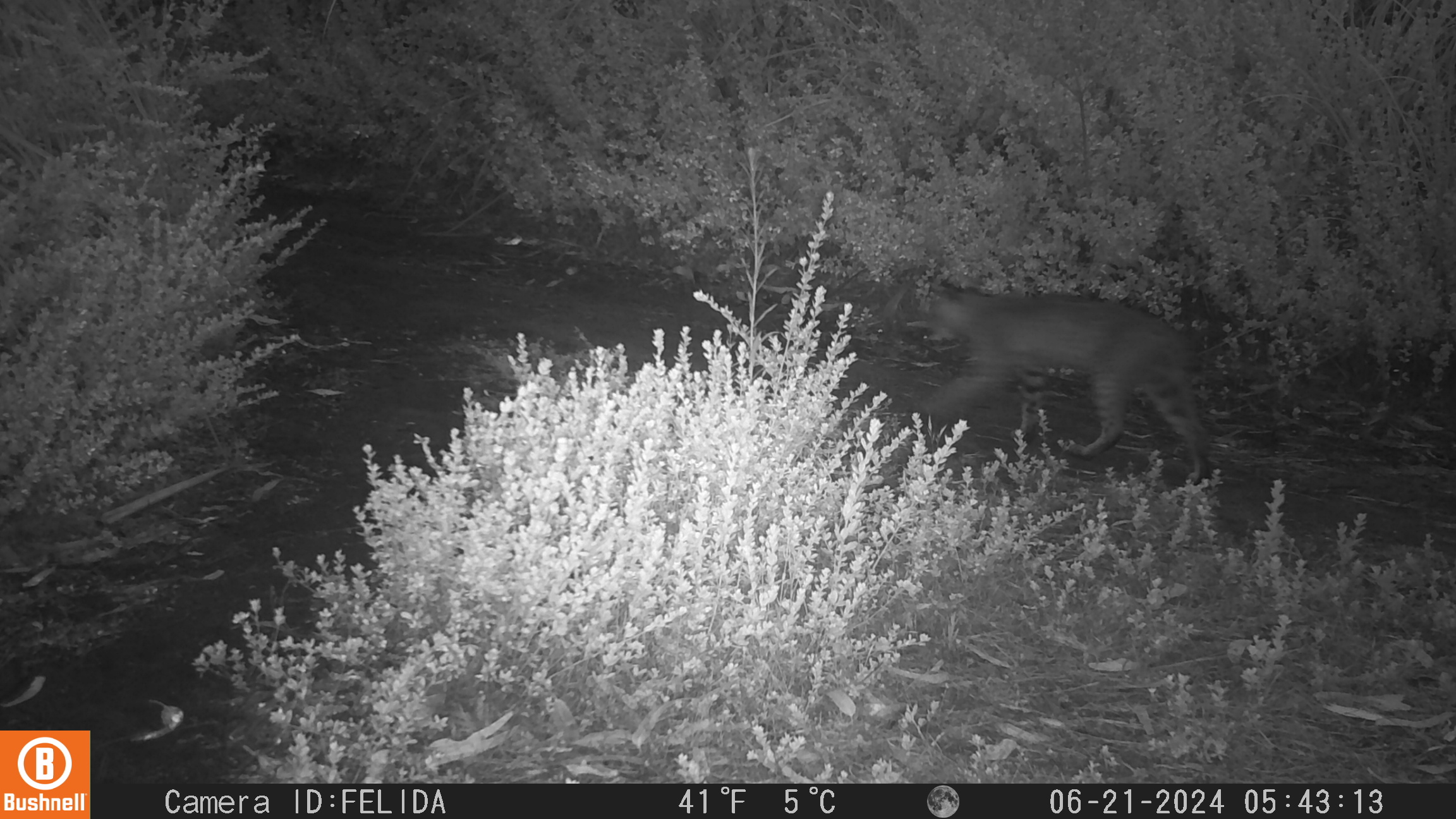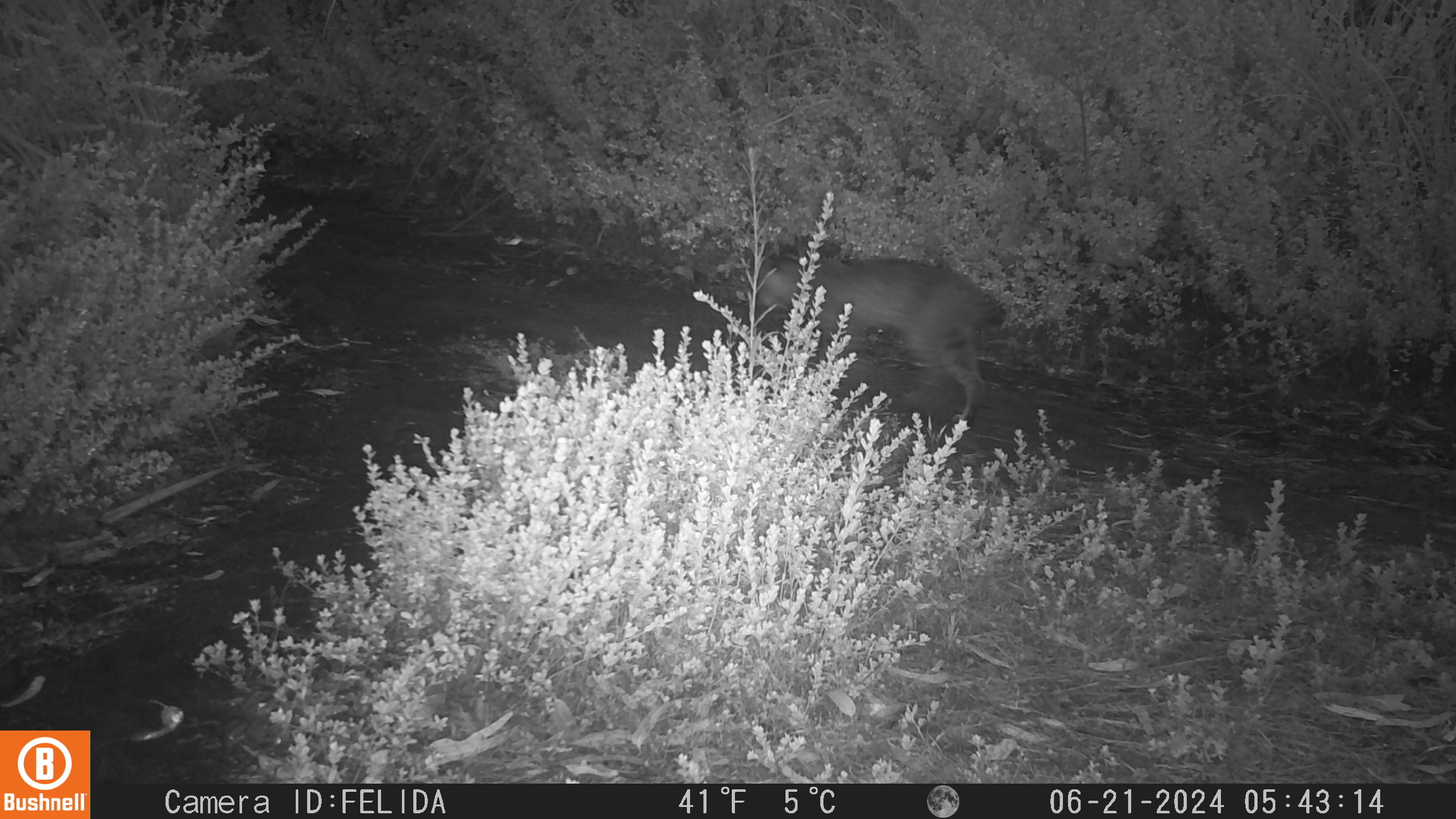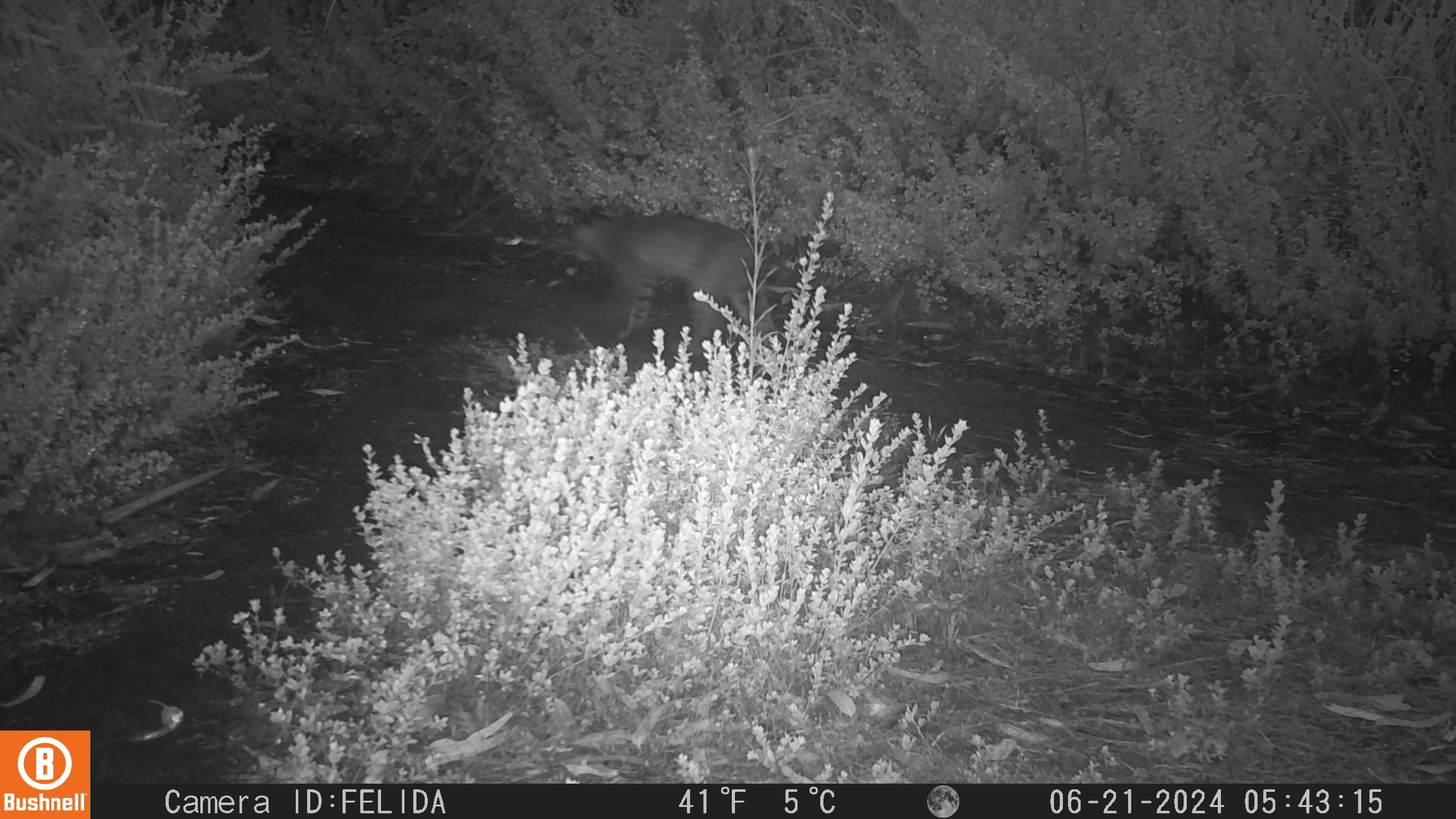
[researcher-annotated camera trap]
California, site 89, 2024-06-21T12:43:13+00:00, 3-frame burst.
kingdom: Animalia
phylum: Chordata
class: Mammalia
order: Carnivora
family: Felidae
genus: Lynx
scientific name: Lynx rufus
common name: bobcat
Bobcat (Lynx rufus).